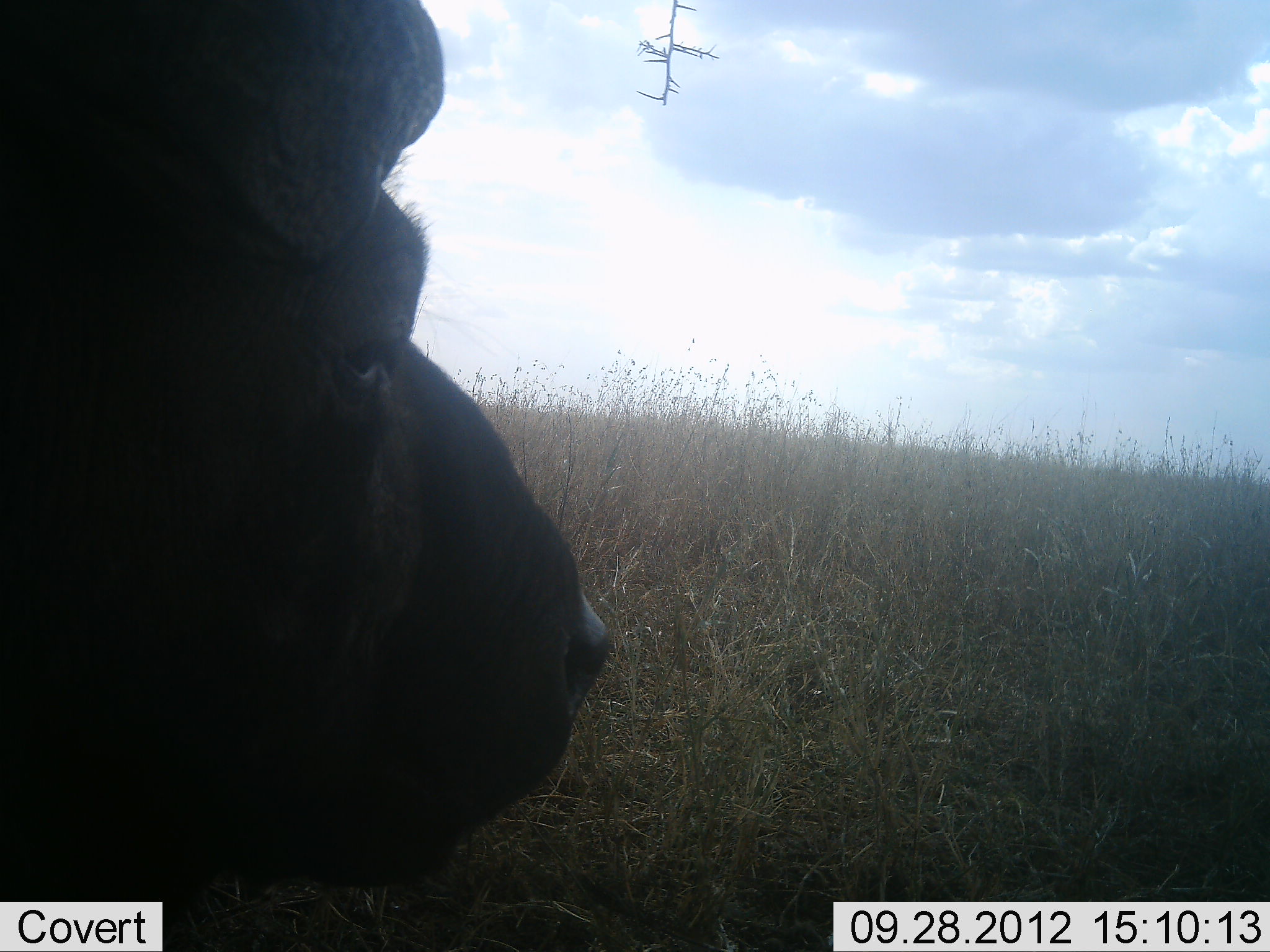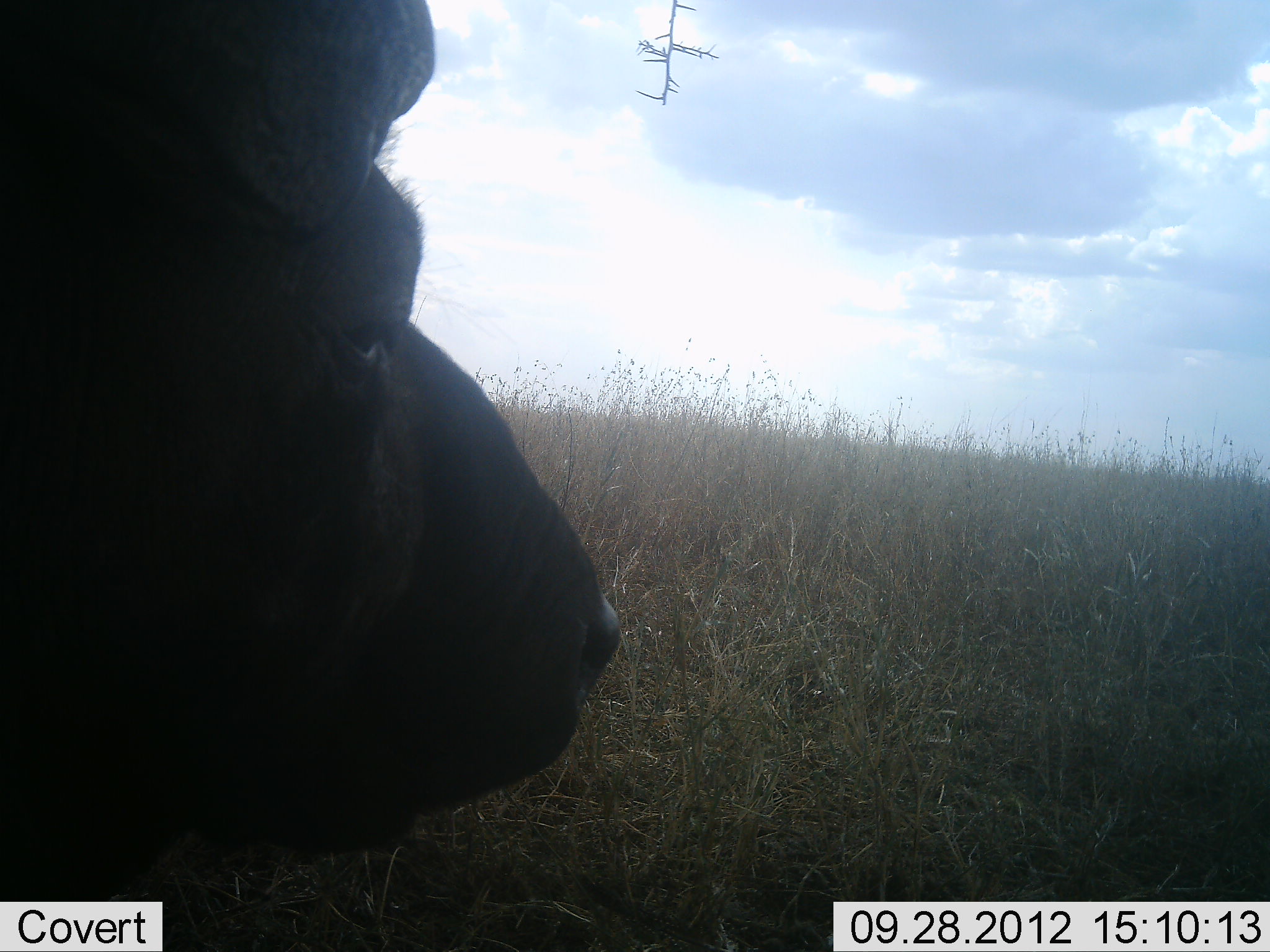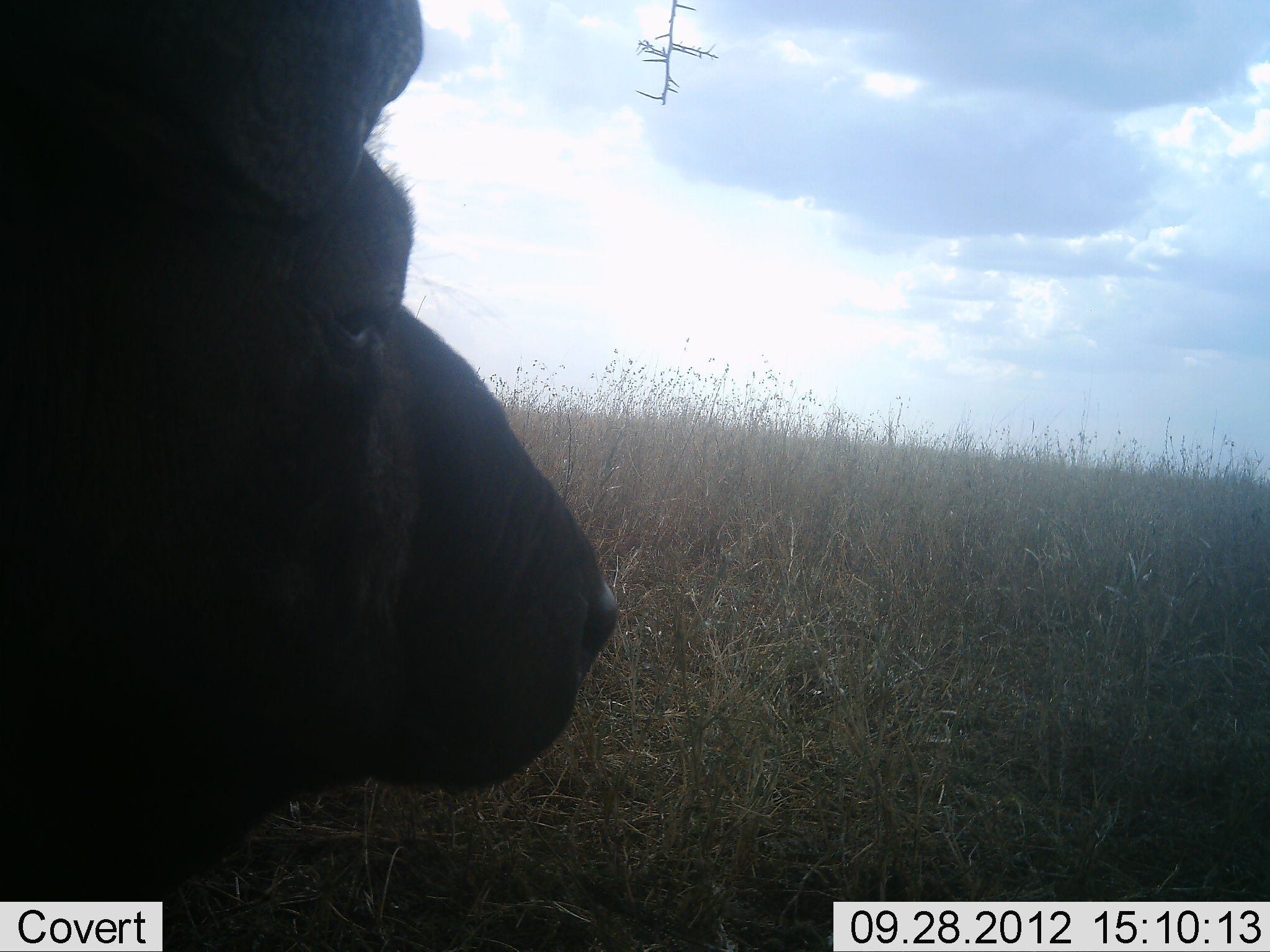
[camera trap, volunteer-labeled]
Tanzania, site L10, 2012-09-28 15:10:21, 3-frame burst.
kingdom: Animalia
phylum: Chordata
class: Mammalia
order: Artiodactyla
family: Bovidae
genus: Syncerus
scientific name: Syncerus caffer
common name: cape buffalo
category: buffalo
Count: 1.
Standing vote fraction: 30%.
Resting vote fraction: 50%.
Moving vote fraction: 0%.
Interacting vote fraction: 0%.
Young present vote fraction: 0%.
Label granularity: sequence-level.